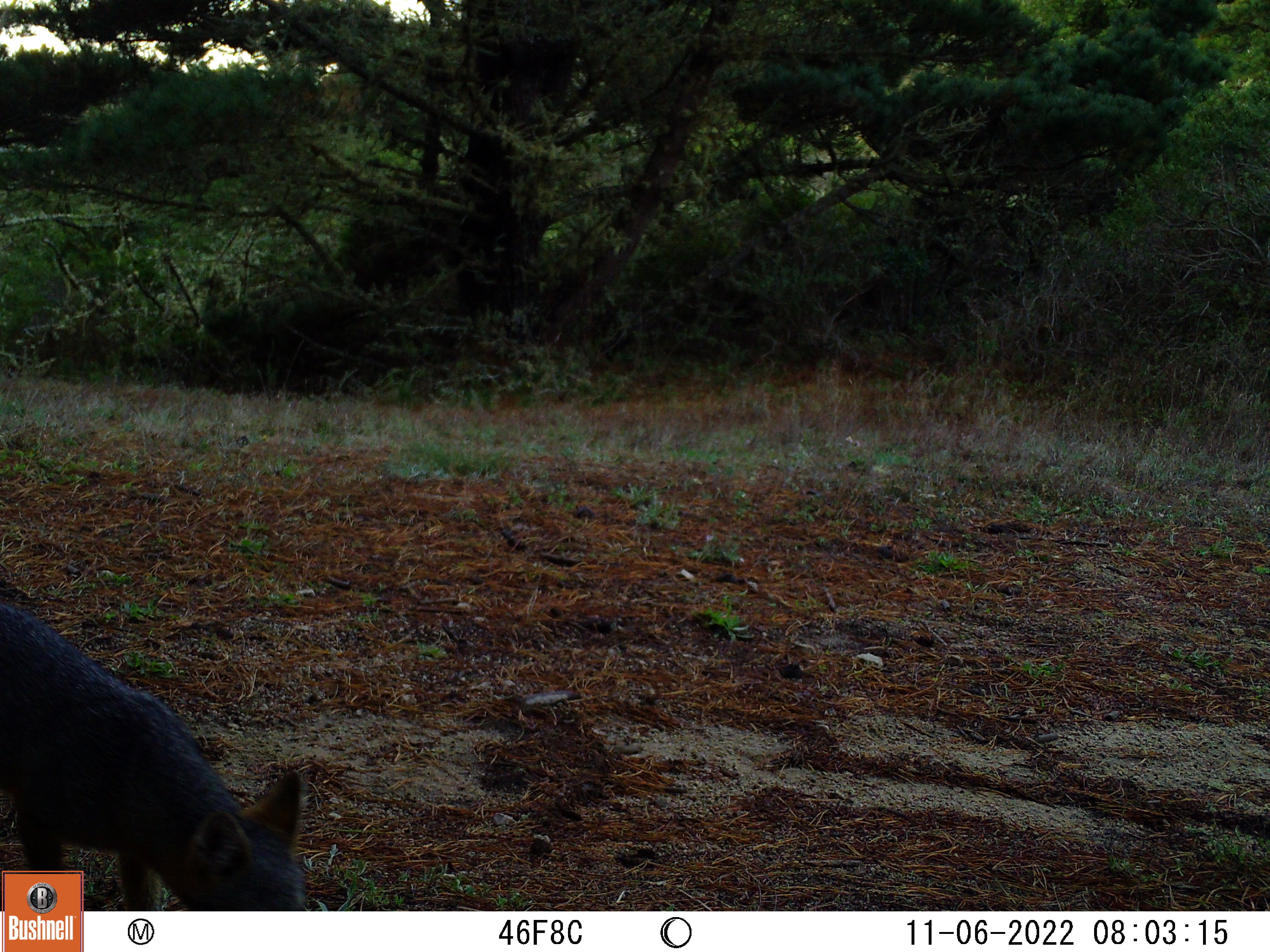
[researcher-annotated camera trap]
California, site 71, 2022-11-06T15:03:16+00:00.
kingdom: Animalia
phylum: Chordata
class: Mammalia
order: Carnivora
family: Canidae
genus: Urocyon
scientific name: Urocyon cinereoargenteus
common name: gray fox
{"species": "gray fox (Urocyon cinereoargenteus)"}